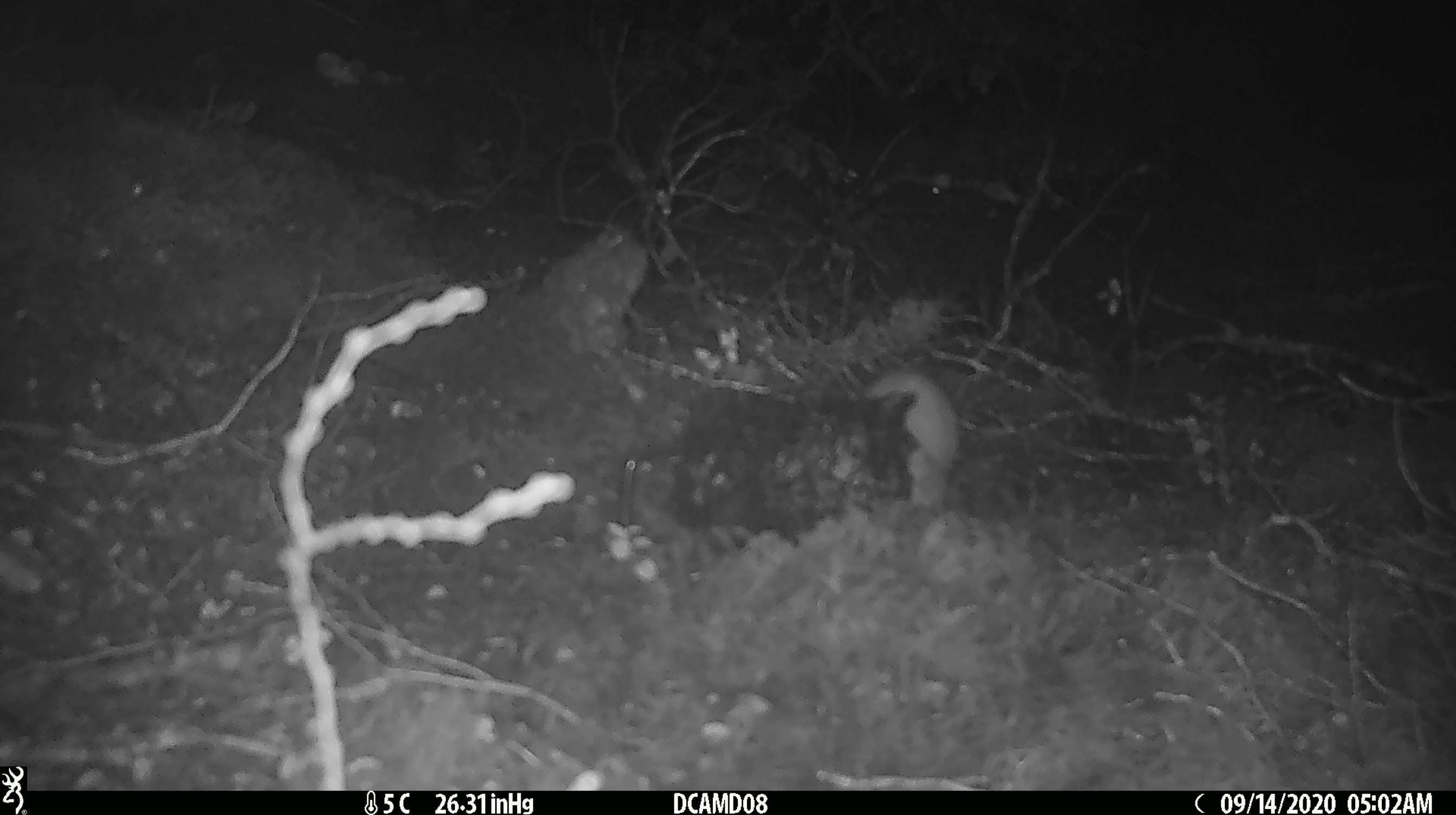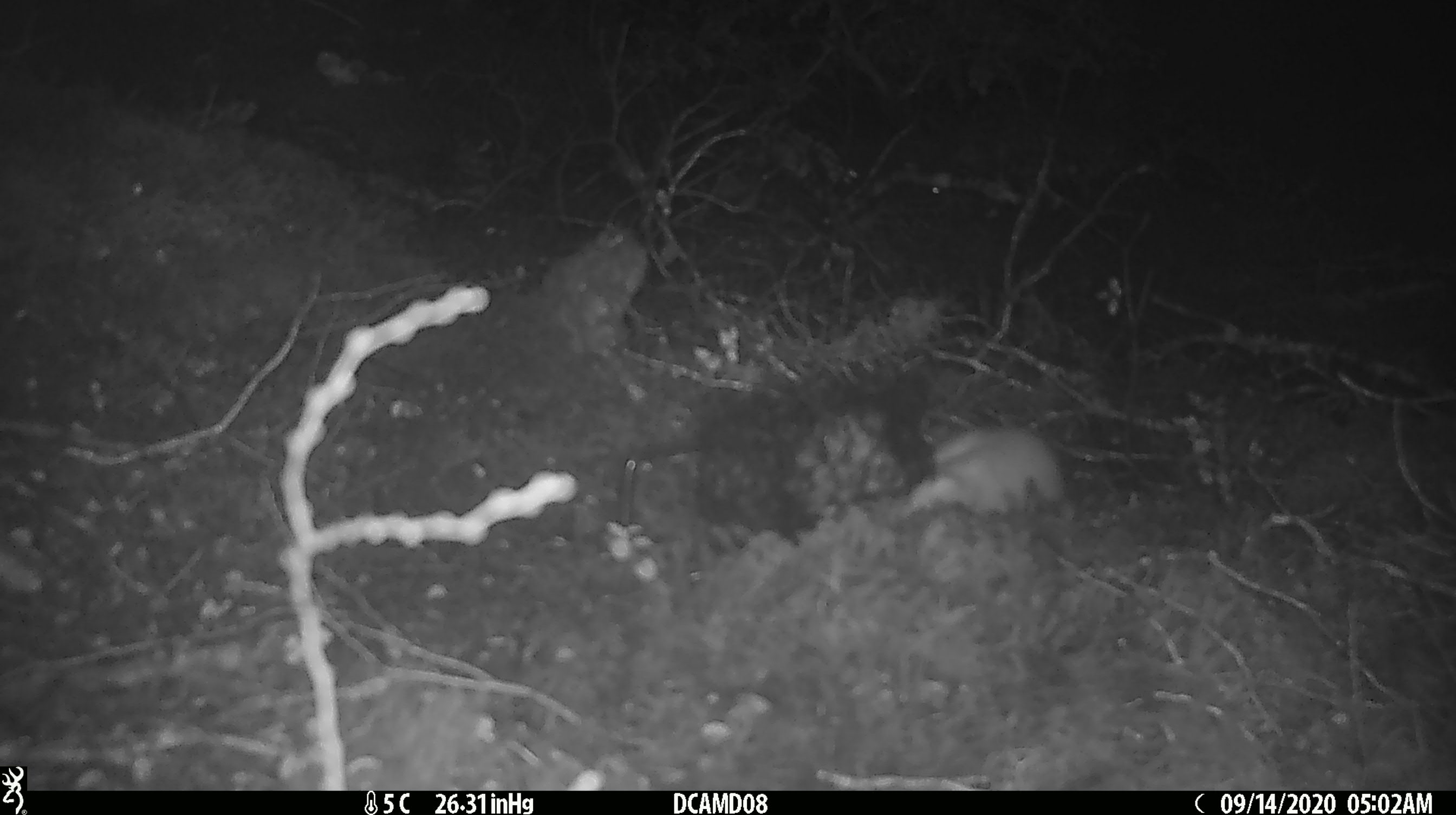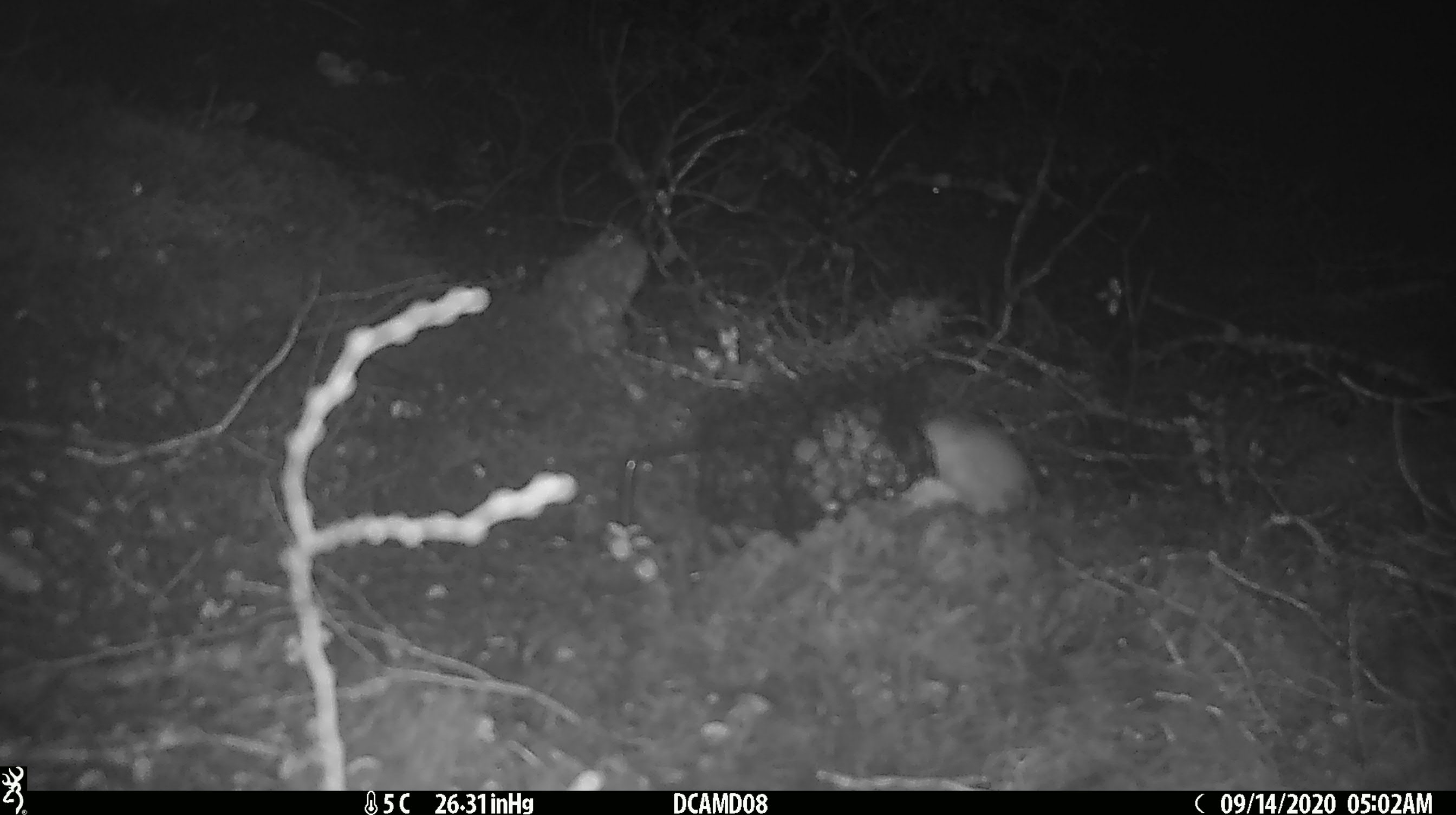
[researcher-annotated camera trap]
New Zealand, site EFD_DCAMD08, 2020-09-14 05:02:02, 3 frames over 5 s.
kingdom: Animalia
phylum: Chordata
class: Mammalia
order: Carnivora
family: Mustelidae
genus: Mustela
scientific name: Mustela erminea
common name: stoat